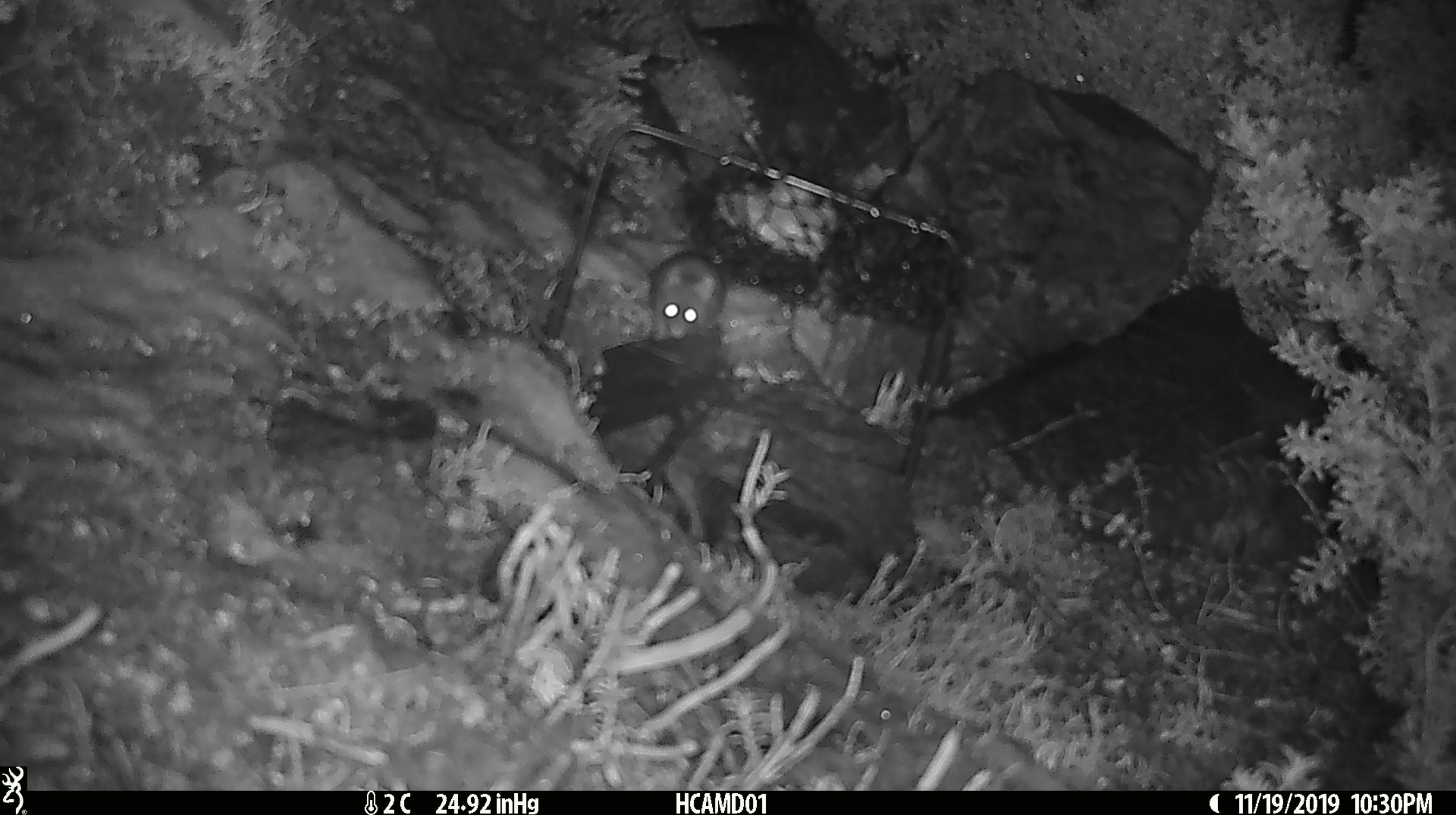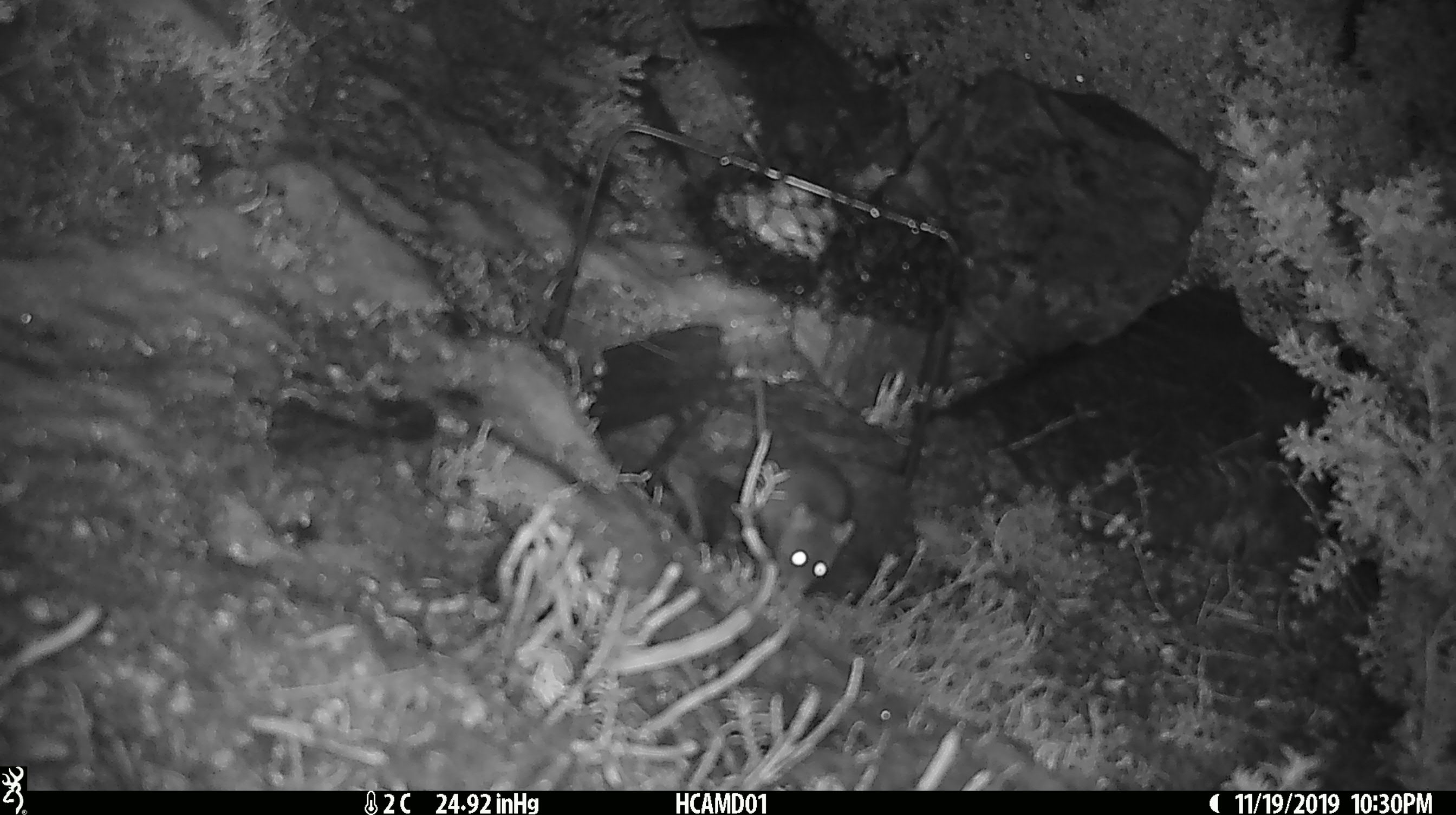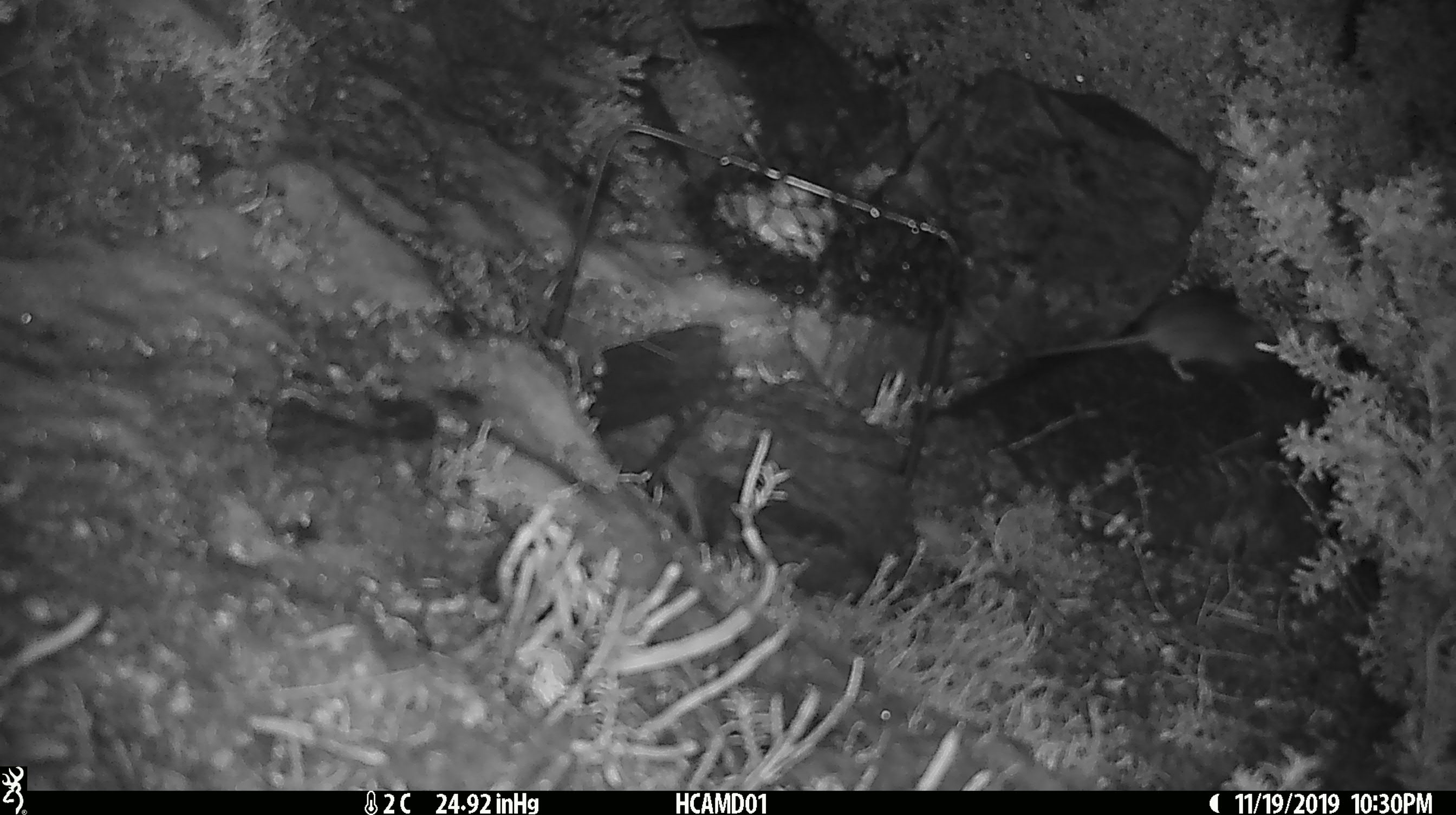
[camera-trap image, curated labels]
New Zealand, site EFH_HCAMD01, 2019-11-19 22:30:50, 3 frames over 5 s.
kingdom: Animalia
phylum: Chordata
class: Mammalia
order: Rodentia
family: Muridae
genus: Mus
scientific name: Mus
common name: mouse